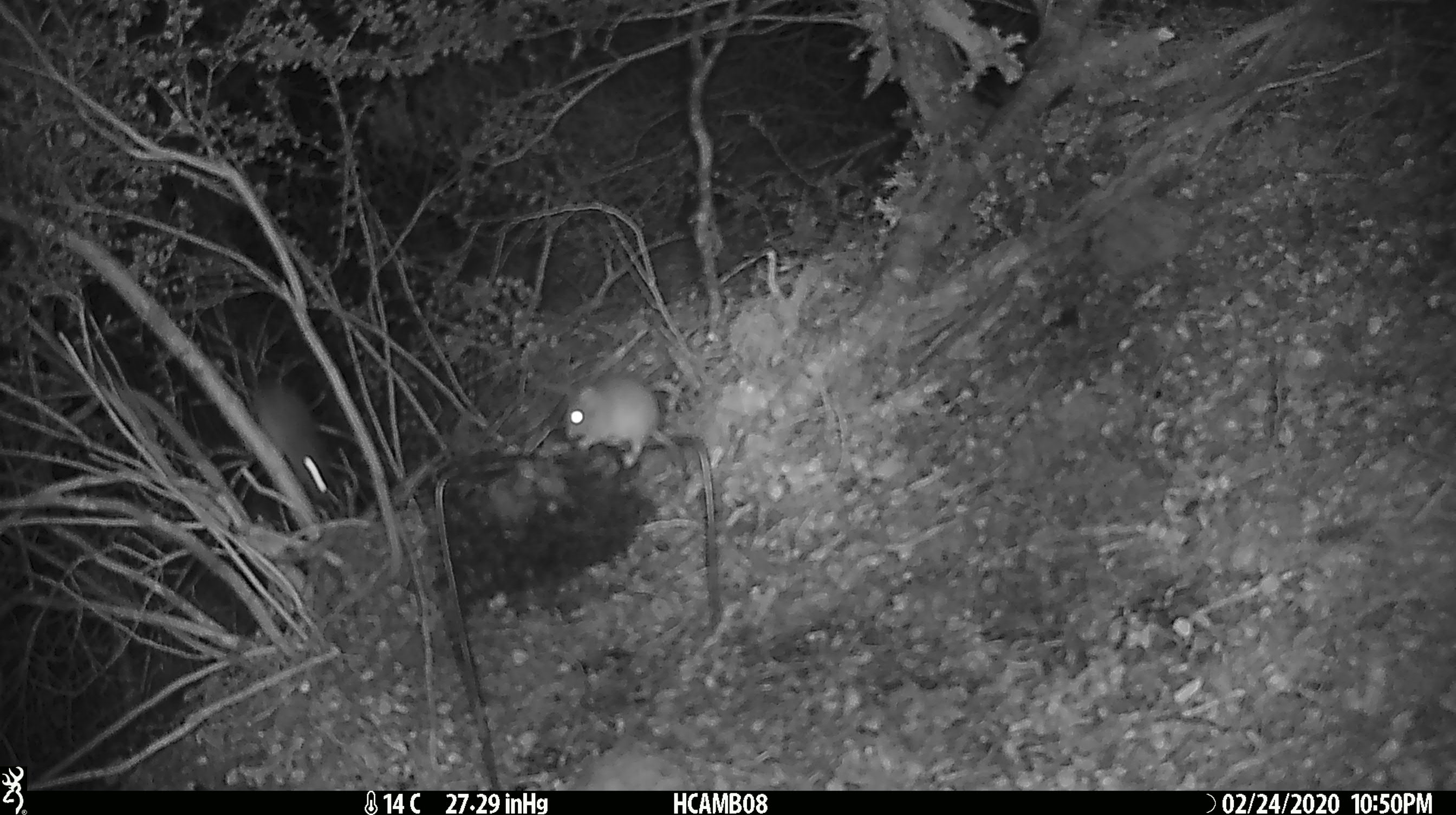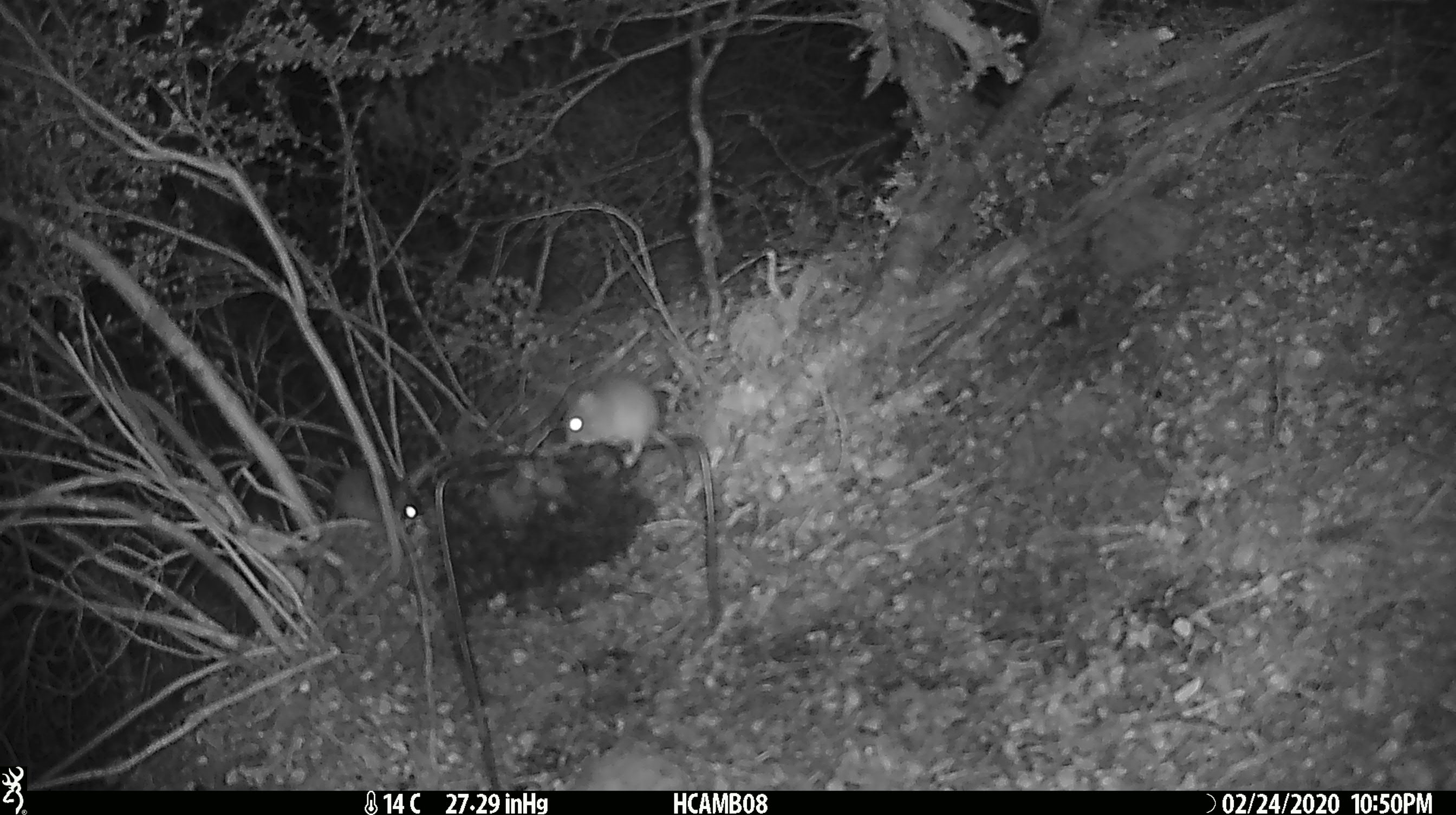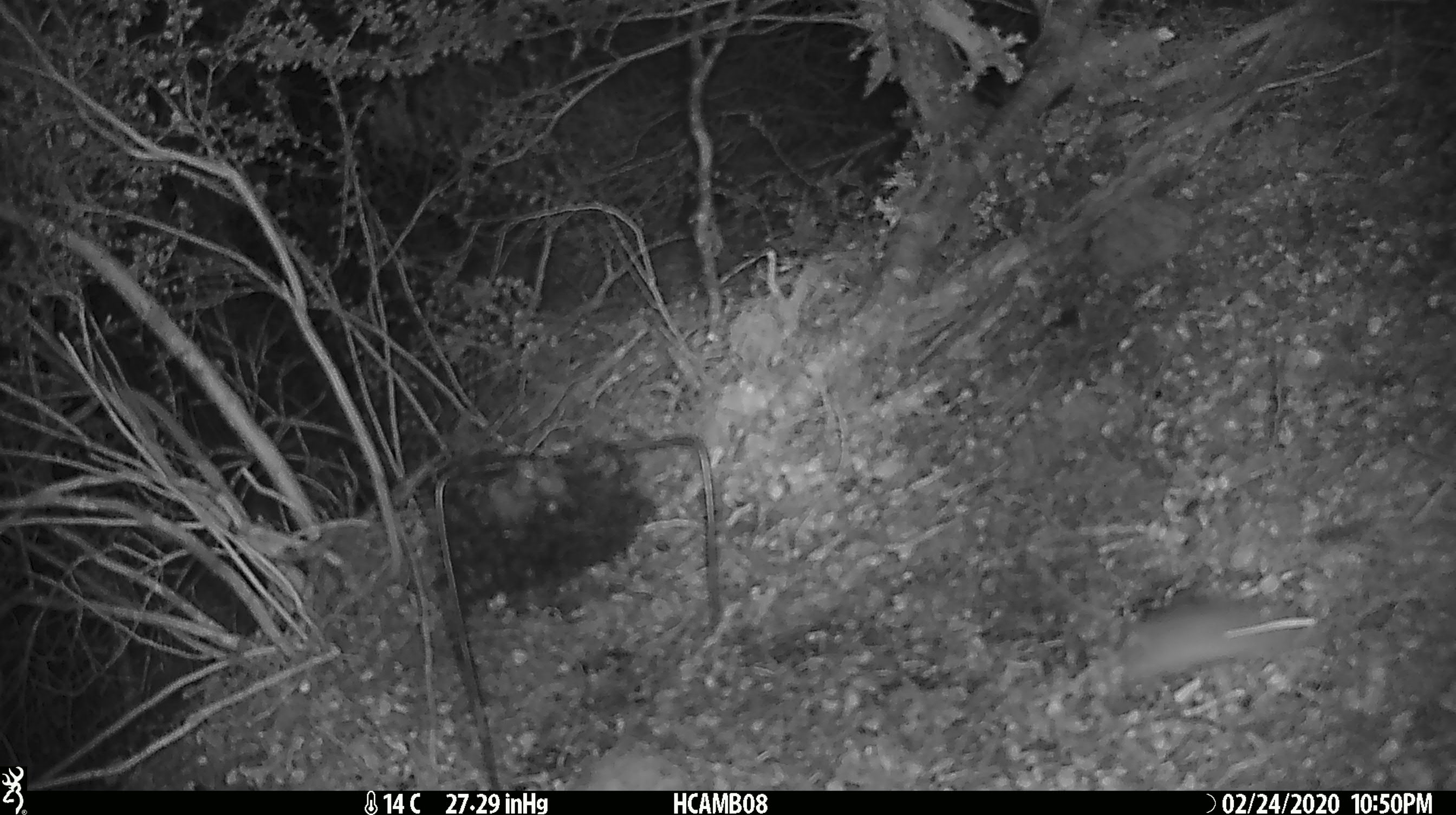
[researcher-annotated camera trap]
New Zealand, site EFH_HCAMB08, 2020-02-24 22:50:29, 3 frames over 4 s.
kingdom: Animalia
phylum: Chordata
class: Mammalia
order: Rodentia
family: Muridae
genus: Mus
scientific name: Mus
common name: mouse